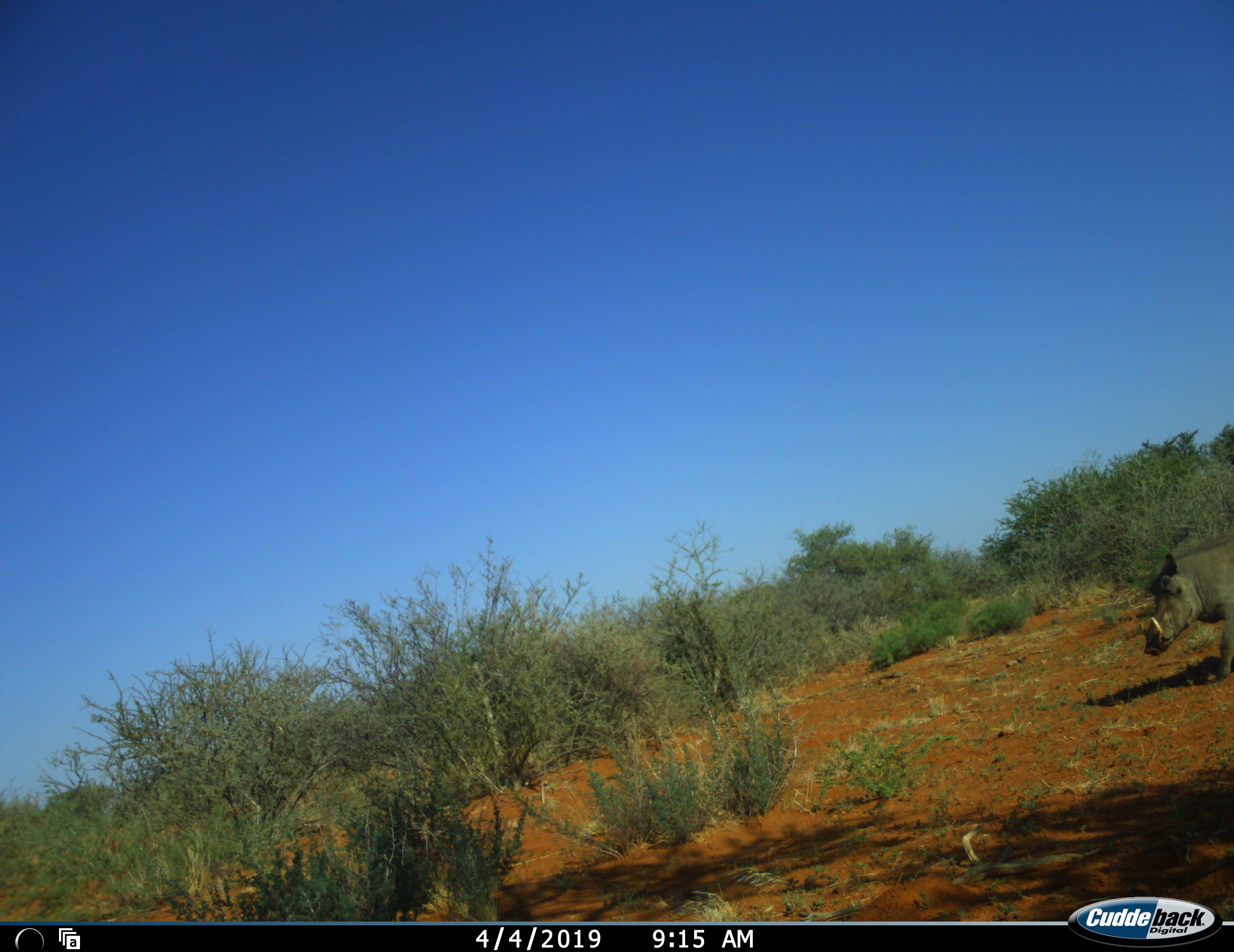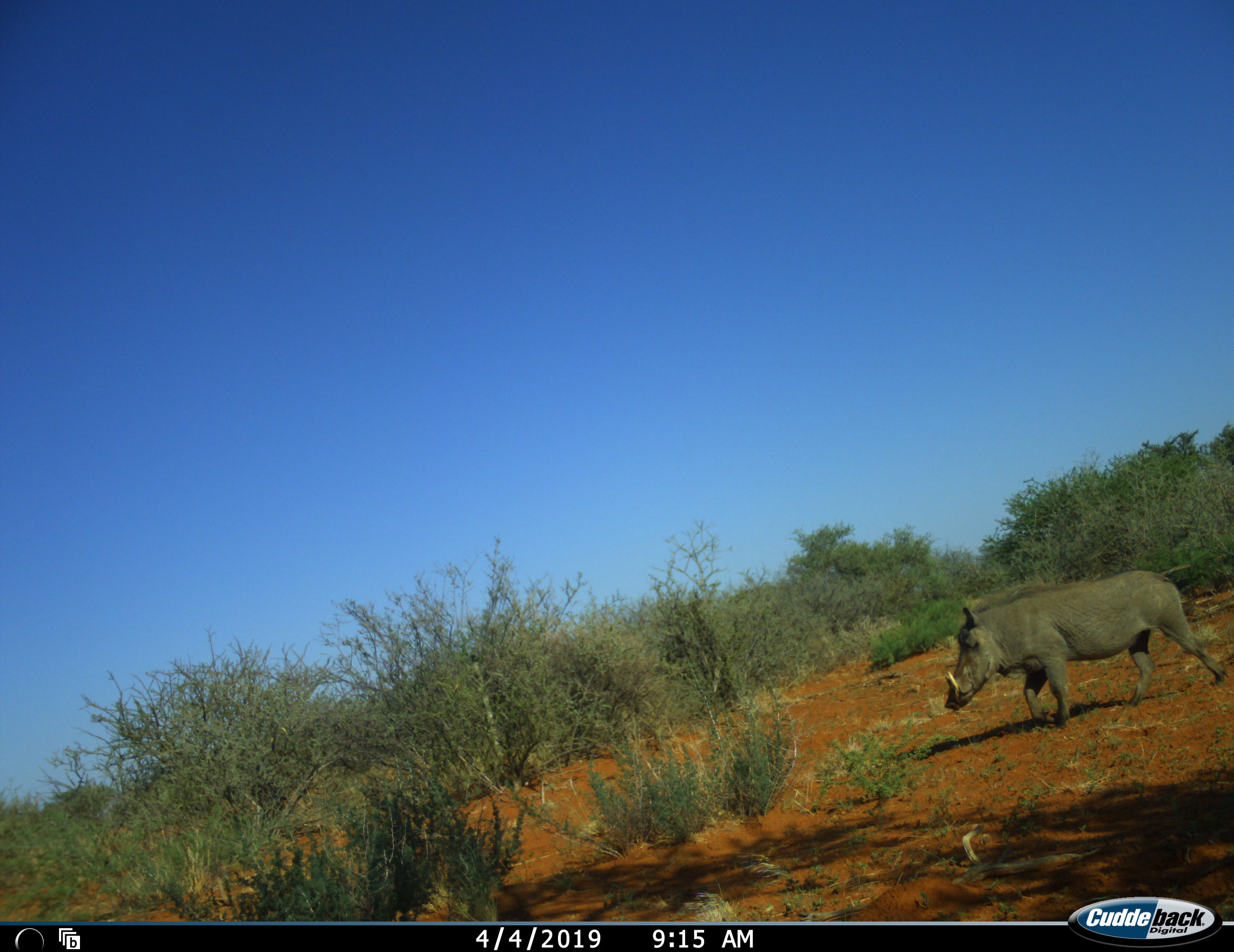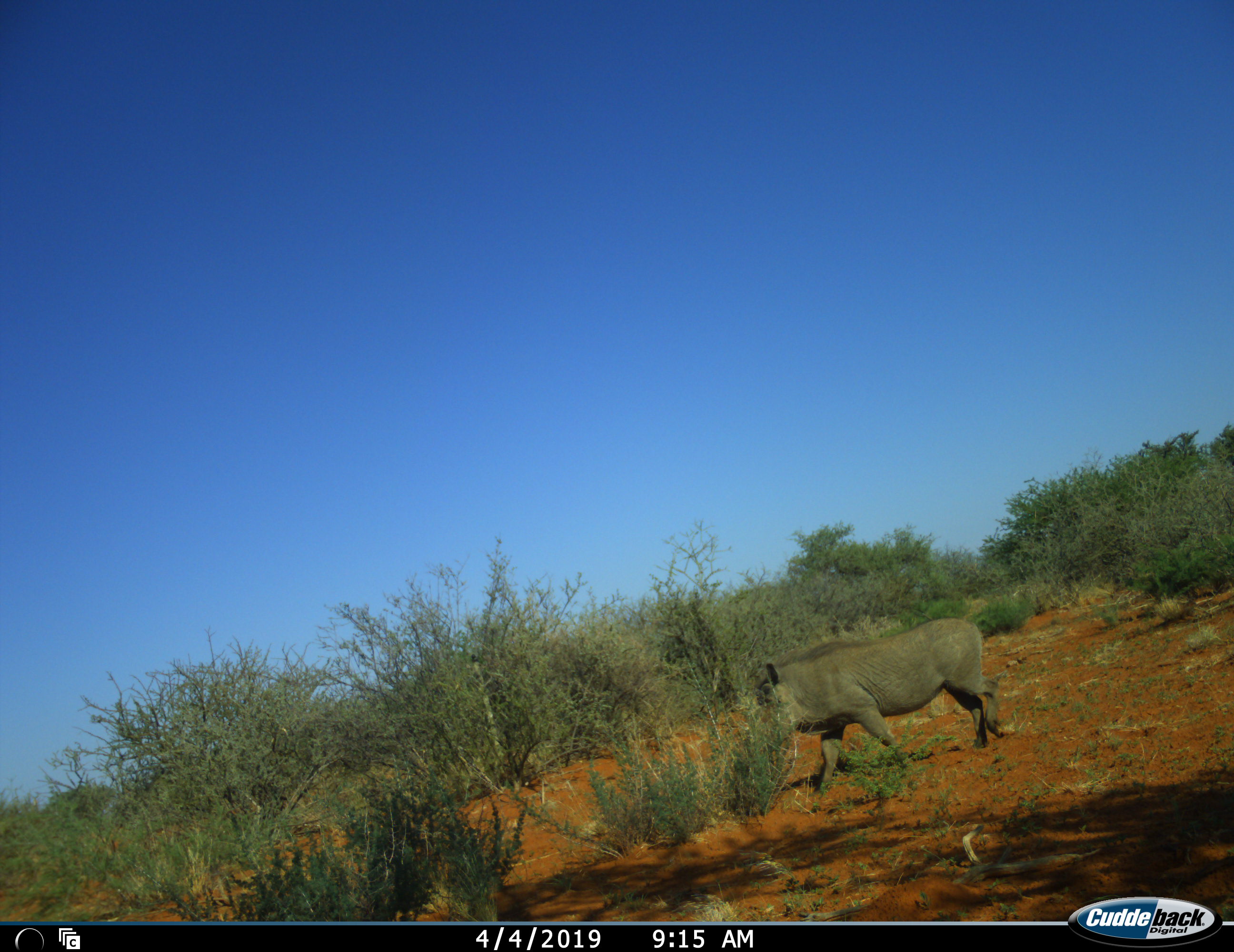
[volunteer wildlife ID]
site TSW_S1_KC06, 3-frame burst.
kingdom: Animalia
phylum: Chordata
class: Mammalia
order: Artiodactyla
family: Suidae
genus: Phacochoerus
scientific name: Phacochoerus africanus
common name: warthog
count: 1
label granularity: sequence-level